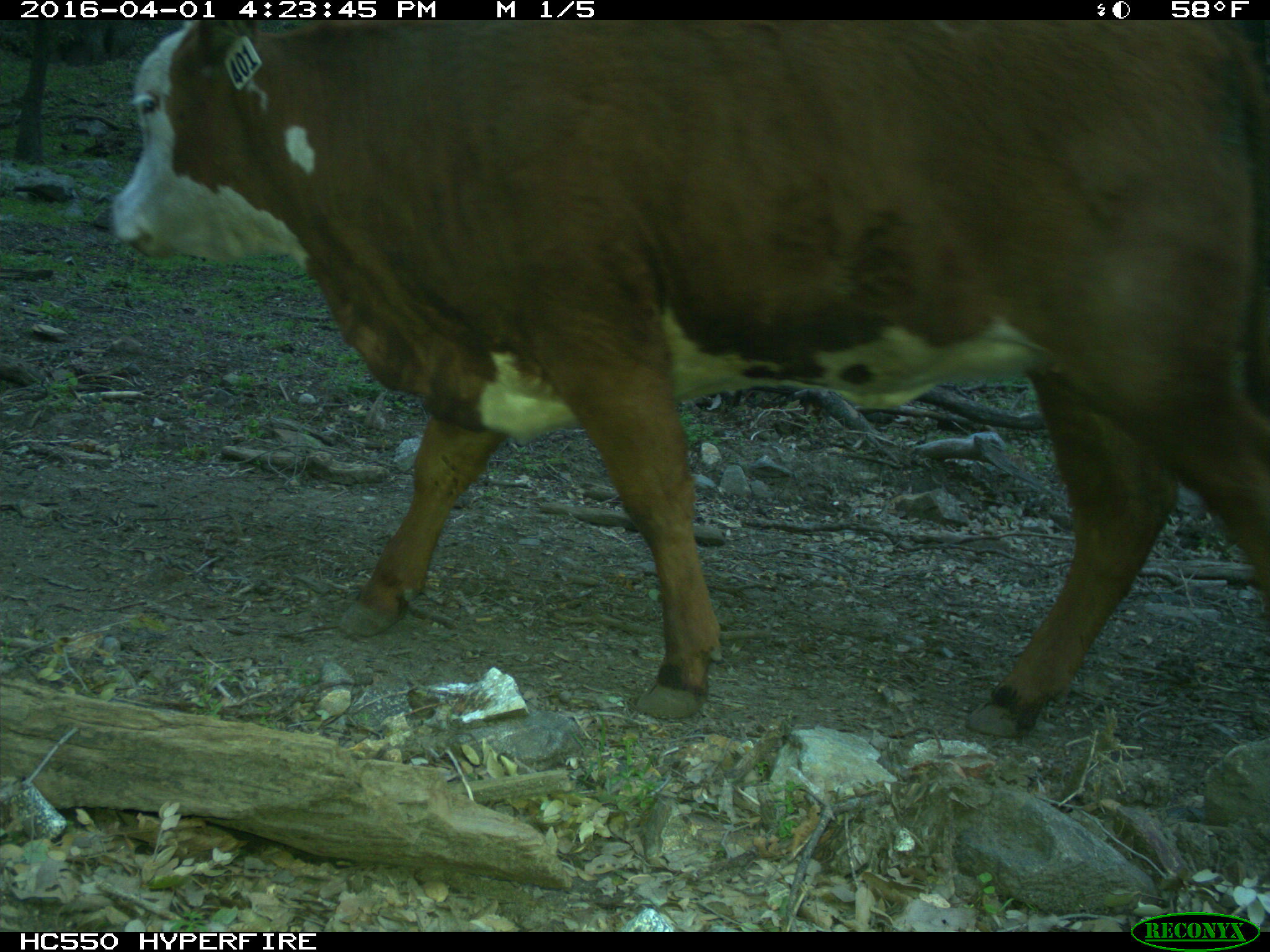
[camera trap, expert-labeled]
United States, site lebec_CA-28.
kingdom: Animalia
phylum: Chordata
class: Mammalia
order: Artiodactyla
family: Bovidae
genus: Bos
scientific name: Bos taurus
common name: domestic cow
Bos taurus (domestic cow).